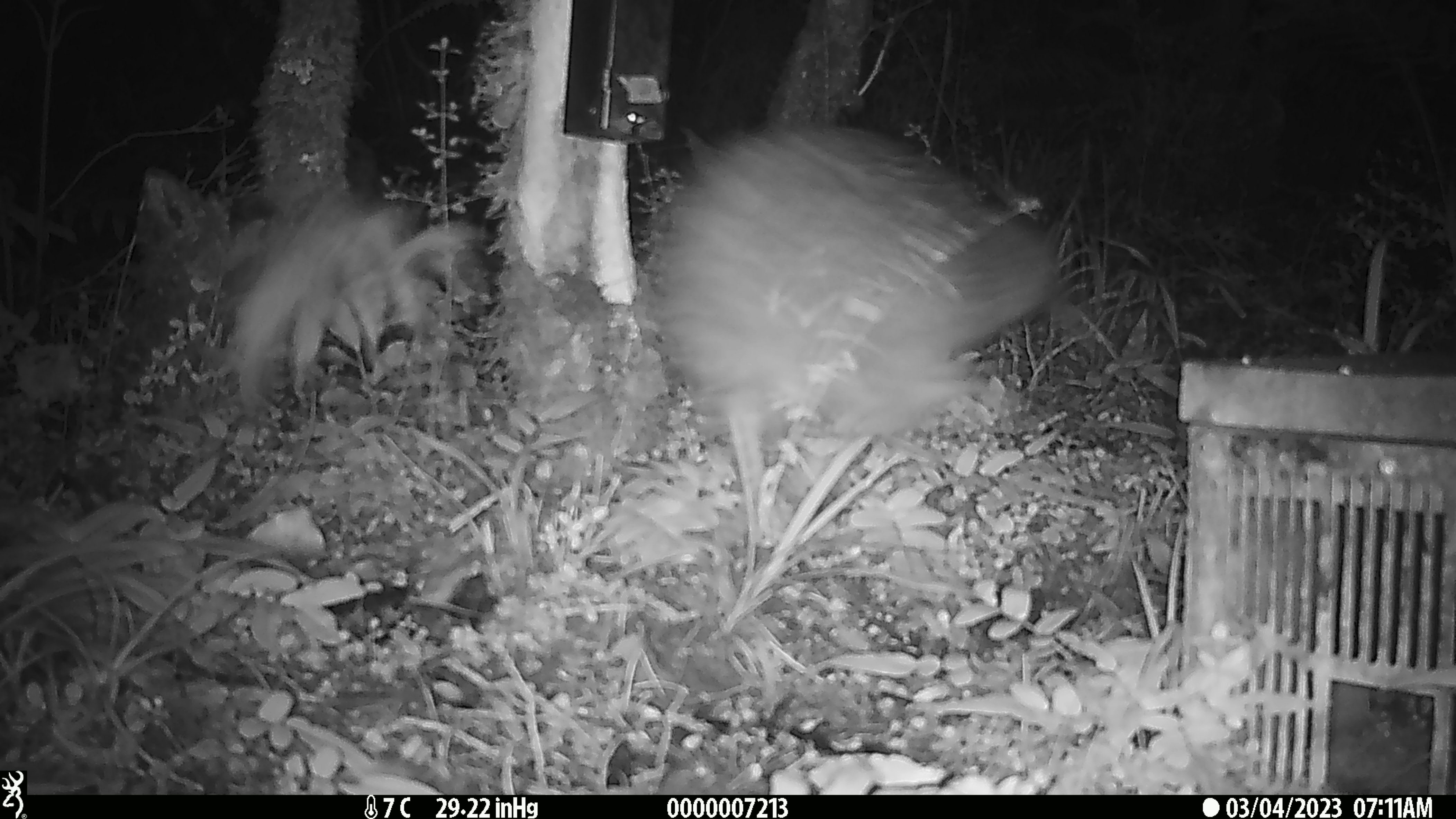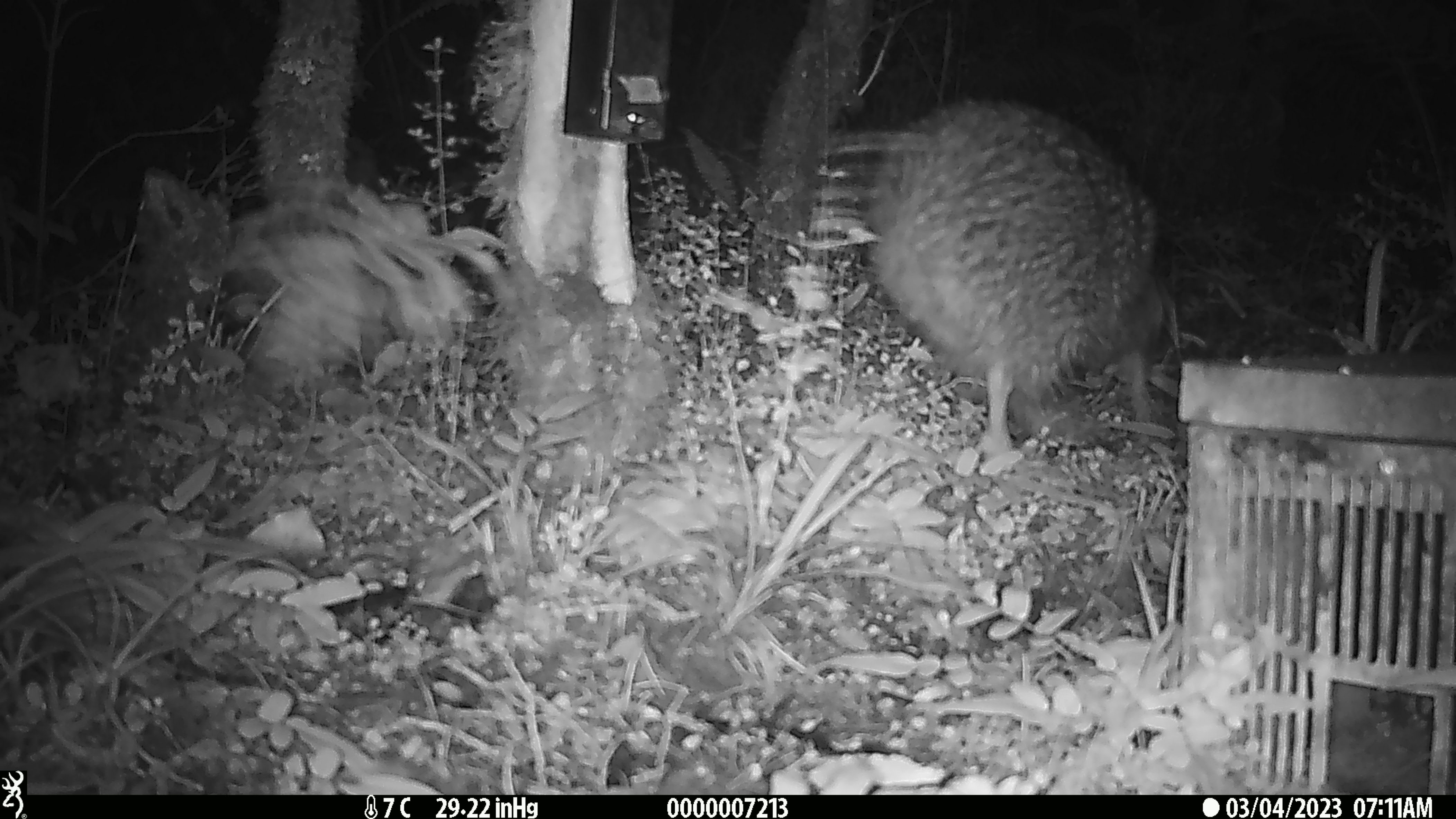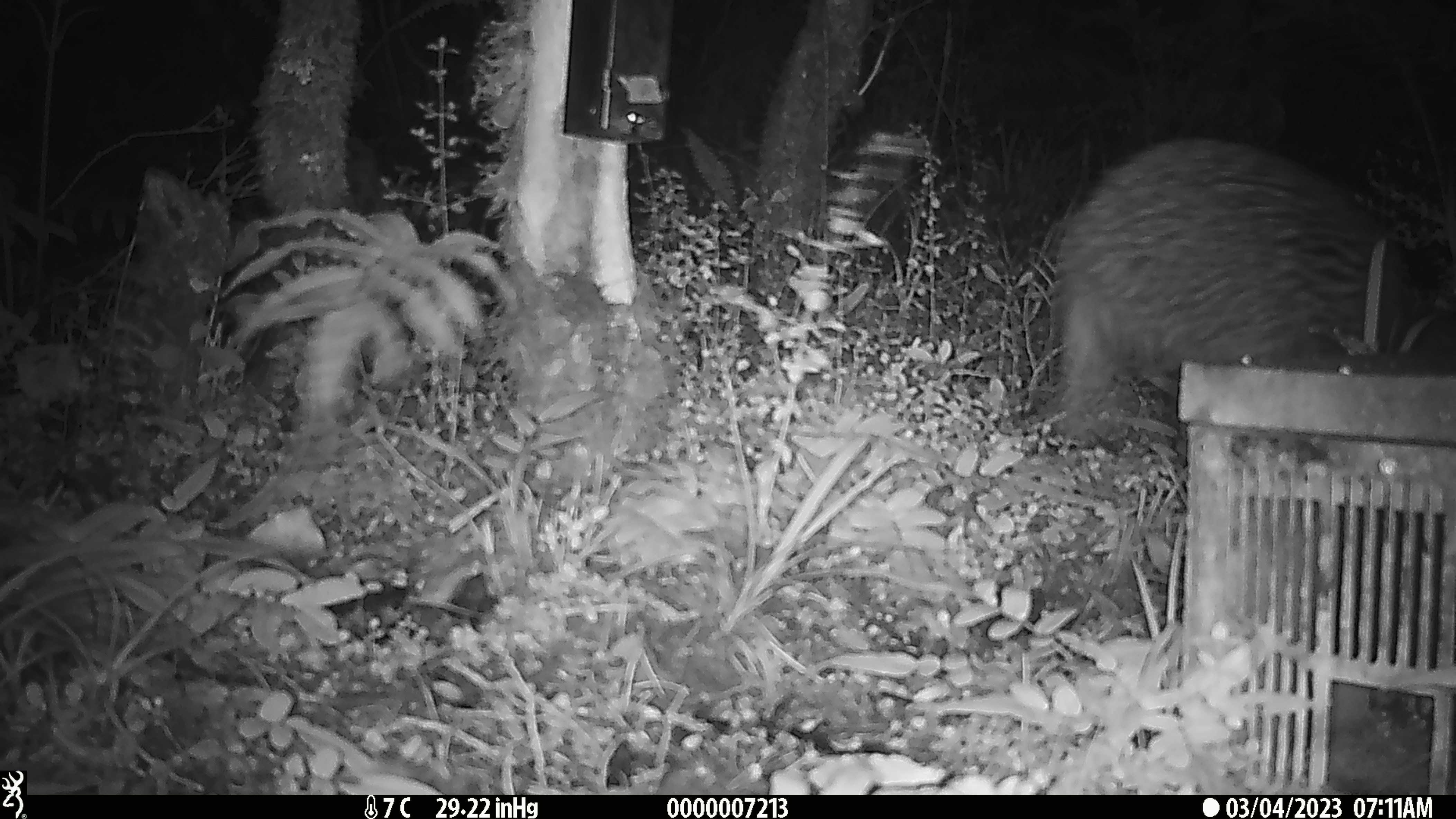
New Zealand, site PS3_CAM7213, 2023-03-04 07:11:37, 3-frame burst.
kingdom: Animalia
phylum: Chordata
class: Aves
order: Apterygiformes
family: Apterygidae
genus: Apteryx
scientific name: Apteryx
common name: kiwi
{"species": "kiwi (Apteryx)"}